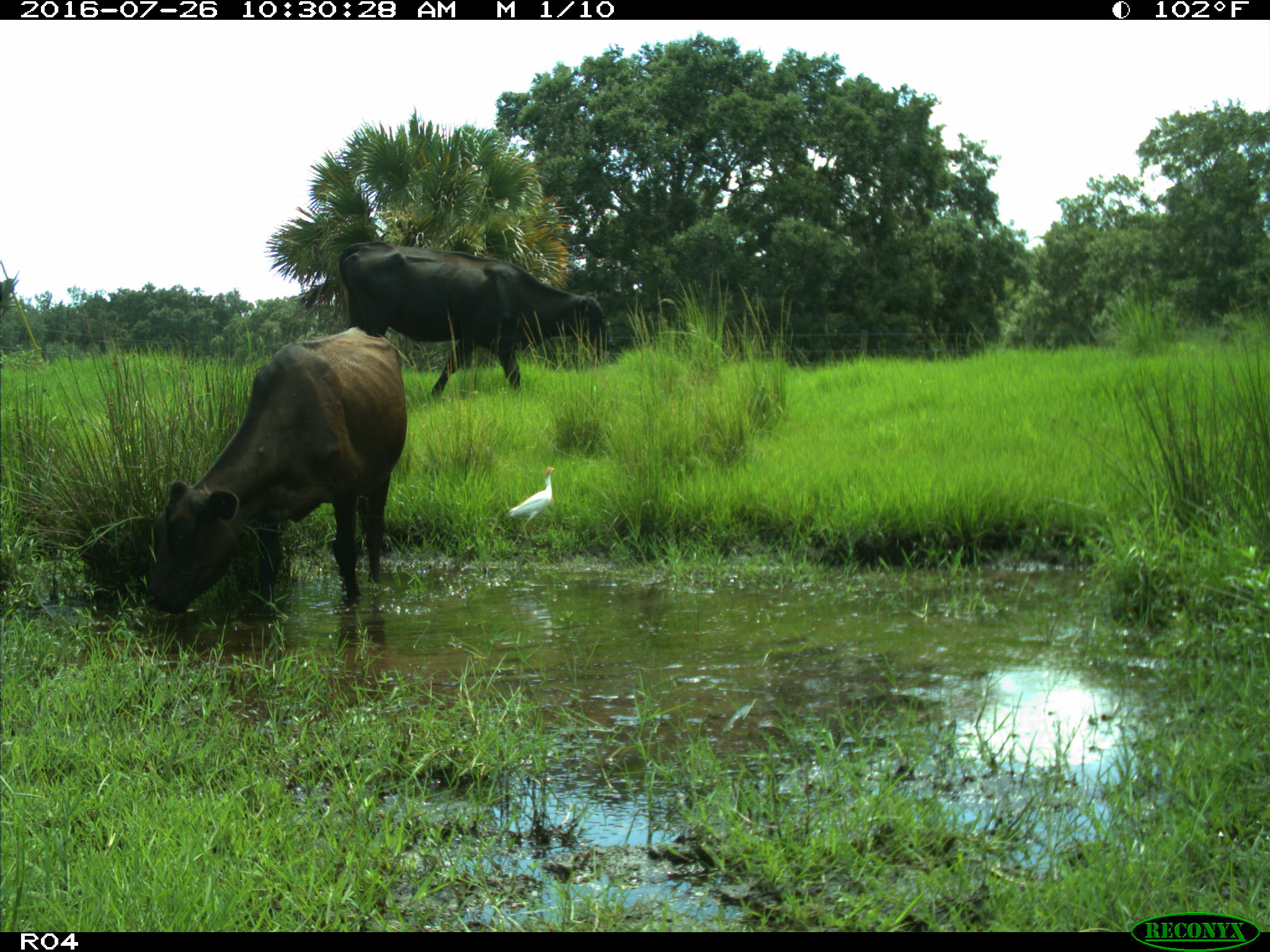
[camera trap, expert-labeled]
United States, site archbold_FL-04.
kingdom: Animalia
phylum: Chordata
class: Mammalia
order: Artiodactyla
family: Bovidae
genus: Bos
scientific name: Bos taurus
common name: domestic cow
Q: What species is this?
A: Bos taurus (domestic cow).